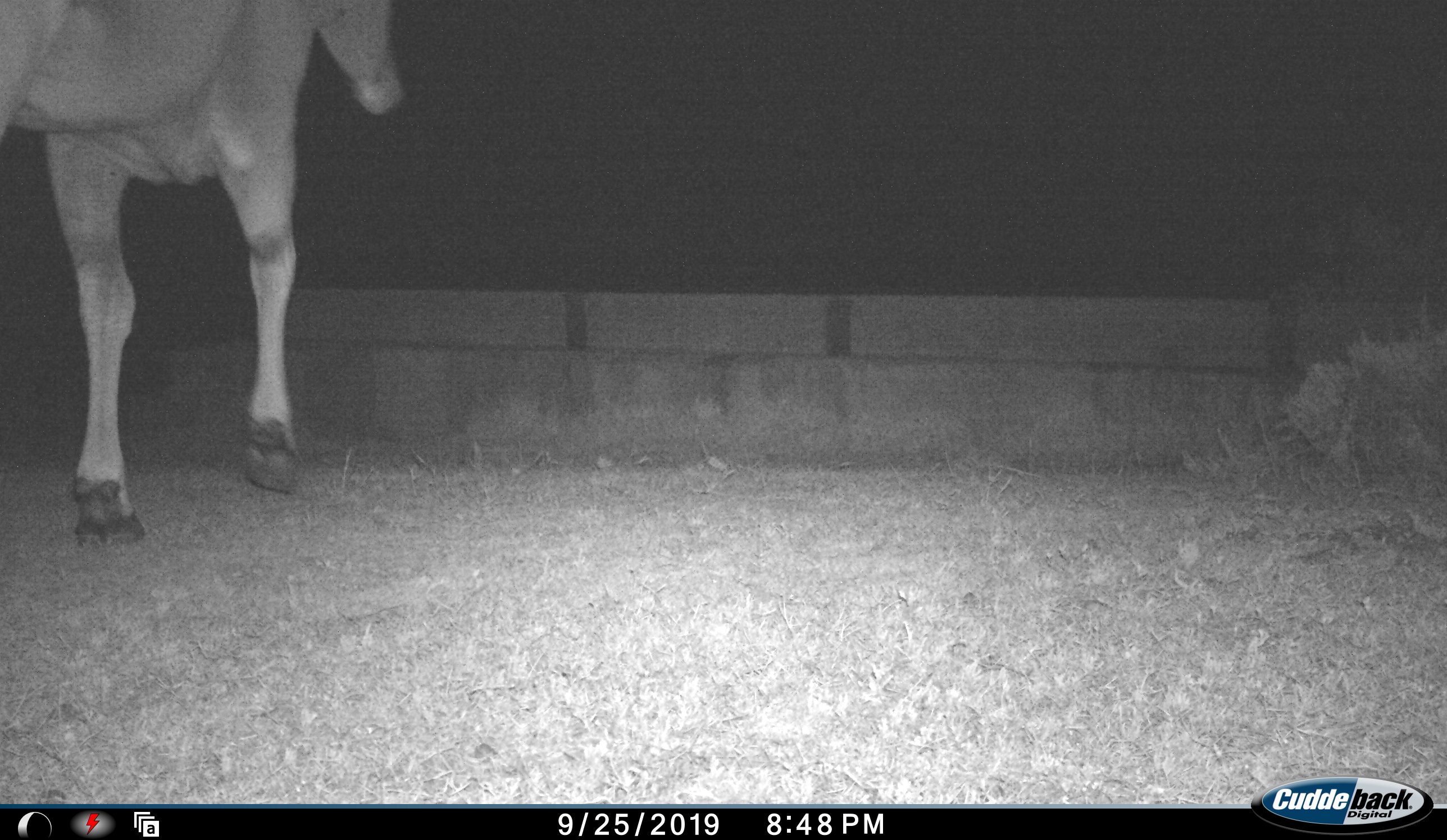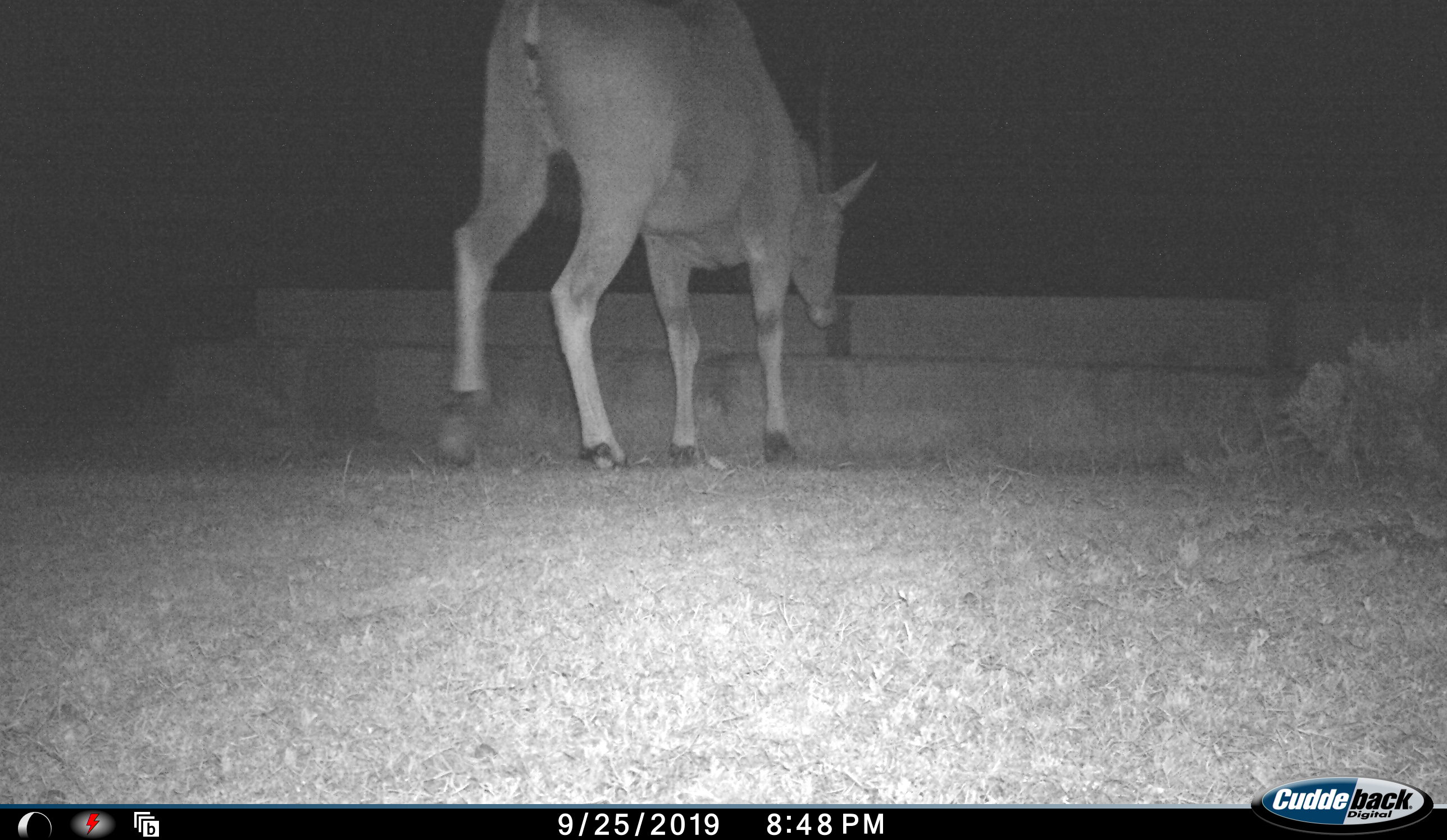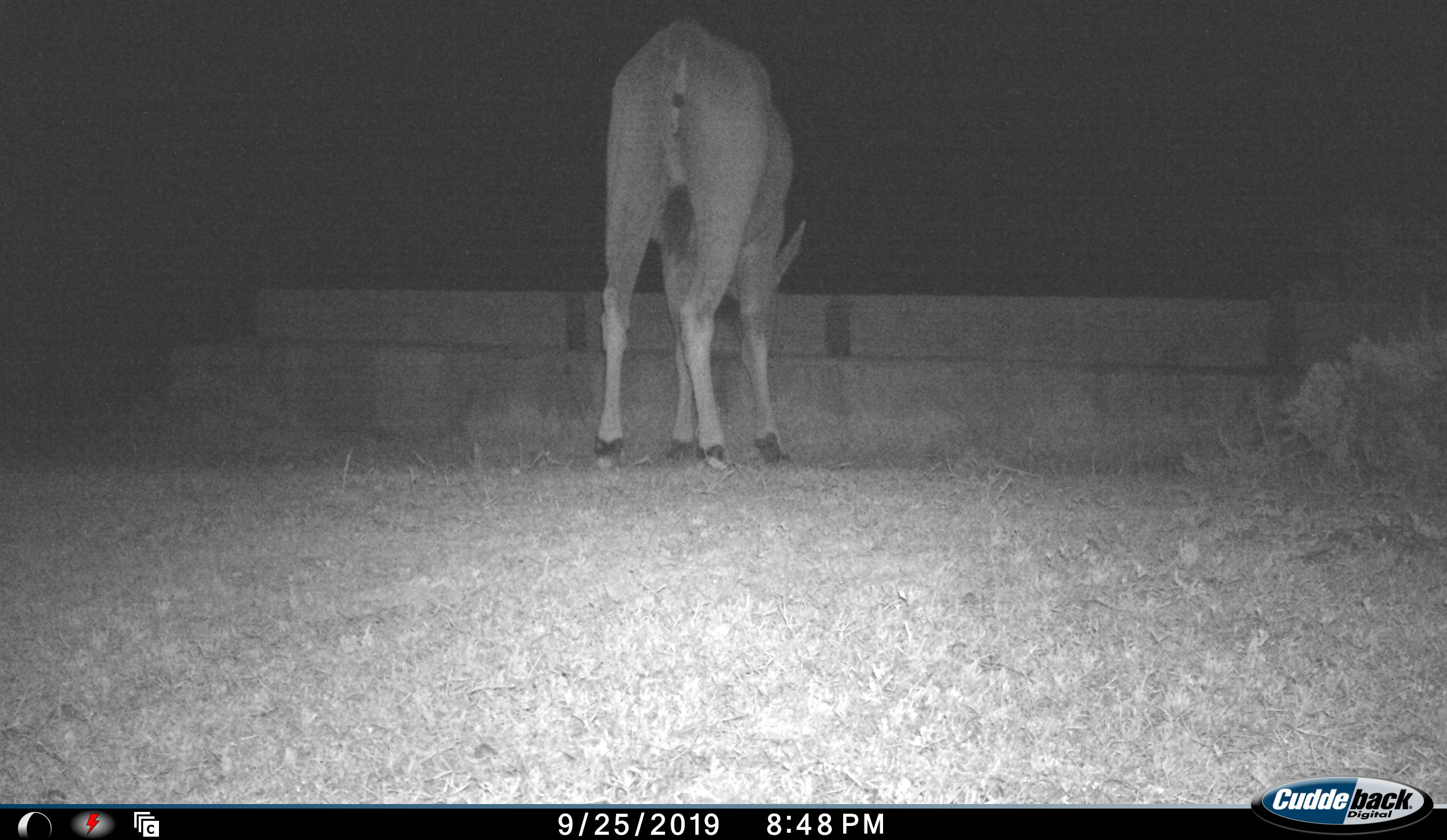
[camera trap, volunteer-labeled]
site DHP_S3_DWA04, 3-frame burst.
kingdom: Animalia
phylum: Chordata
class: Mammalia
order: Artiodactyla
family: Bovidae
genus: Tragelaphus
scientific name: Tragelaphus oryx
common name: eland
Eland (Tragelaphus oryx), count 1. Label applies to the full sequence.